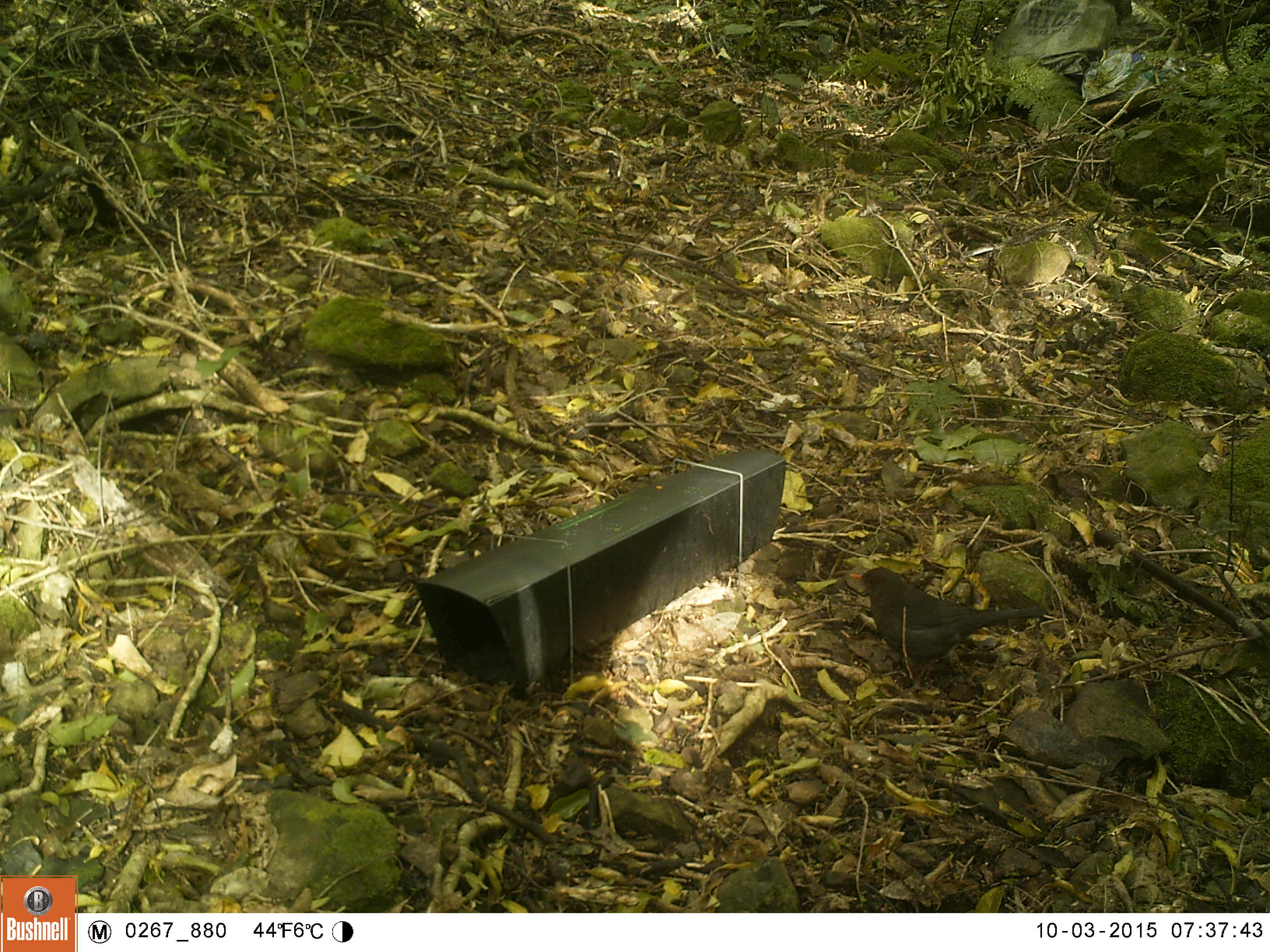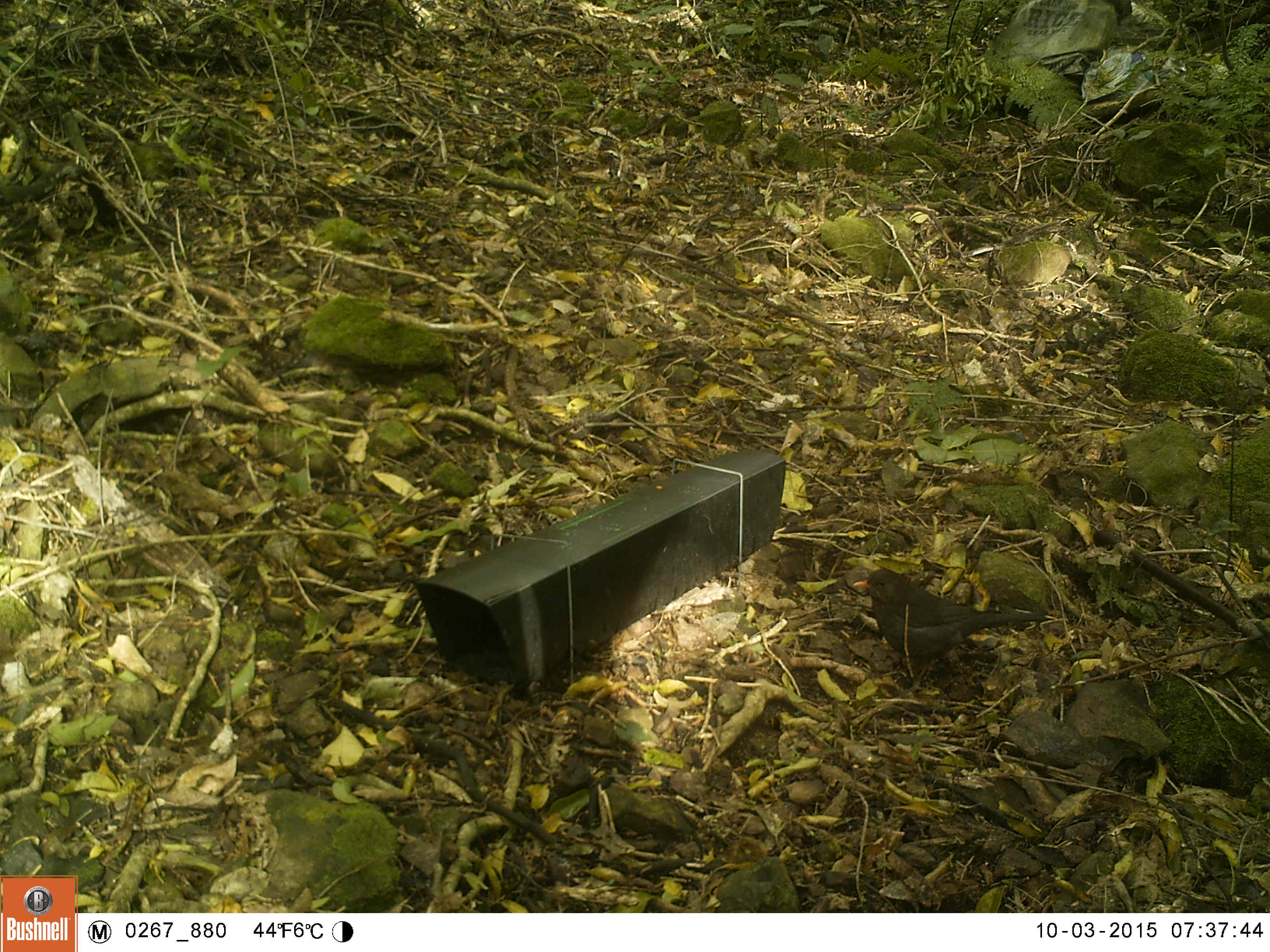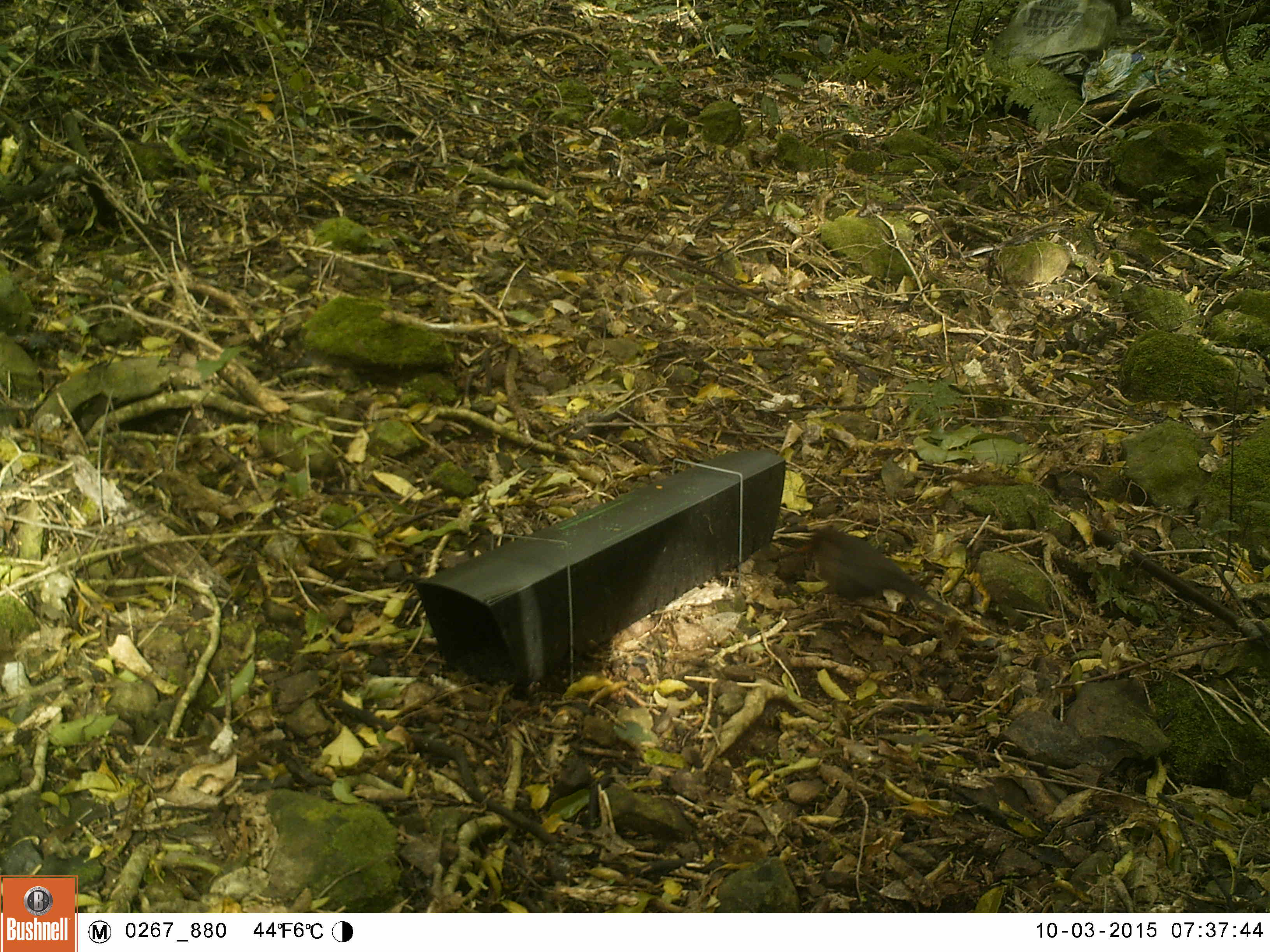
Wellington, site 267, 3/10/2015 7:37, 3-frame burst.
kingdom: Animalia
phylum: Chordata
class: Aves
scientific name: Aves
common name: bird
Bird (Aves).